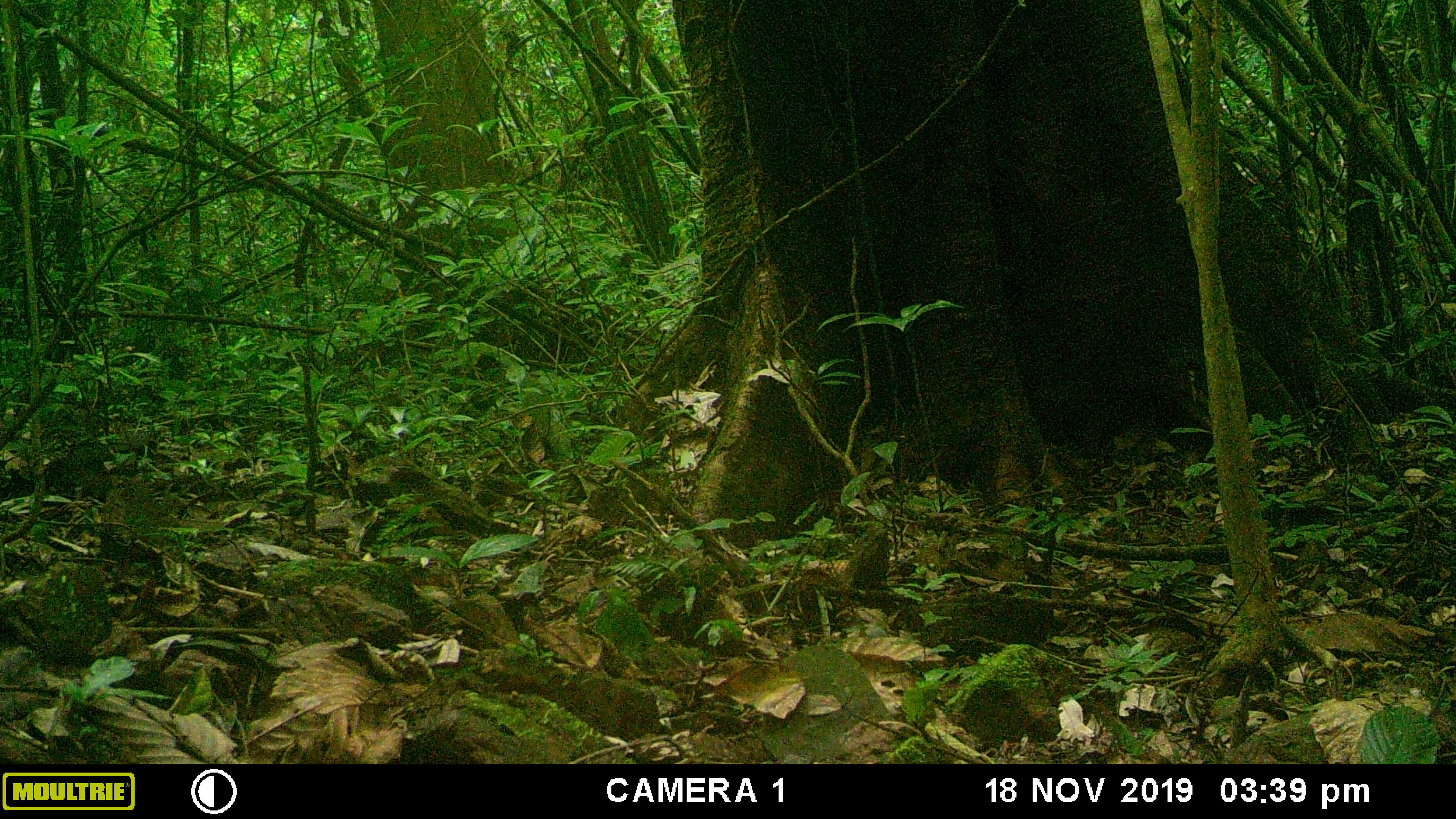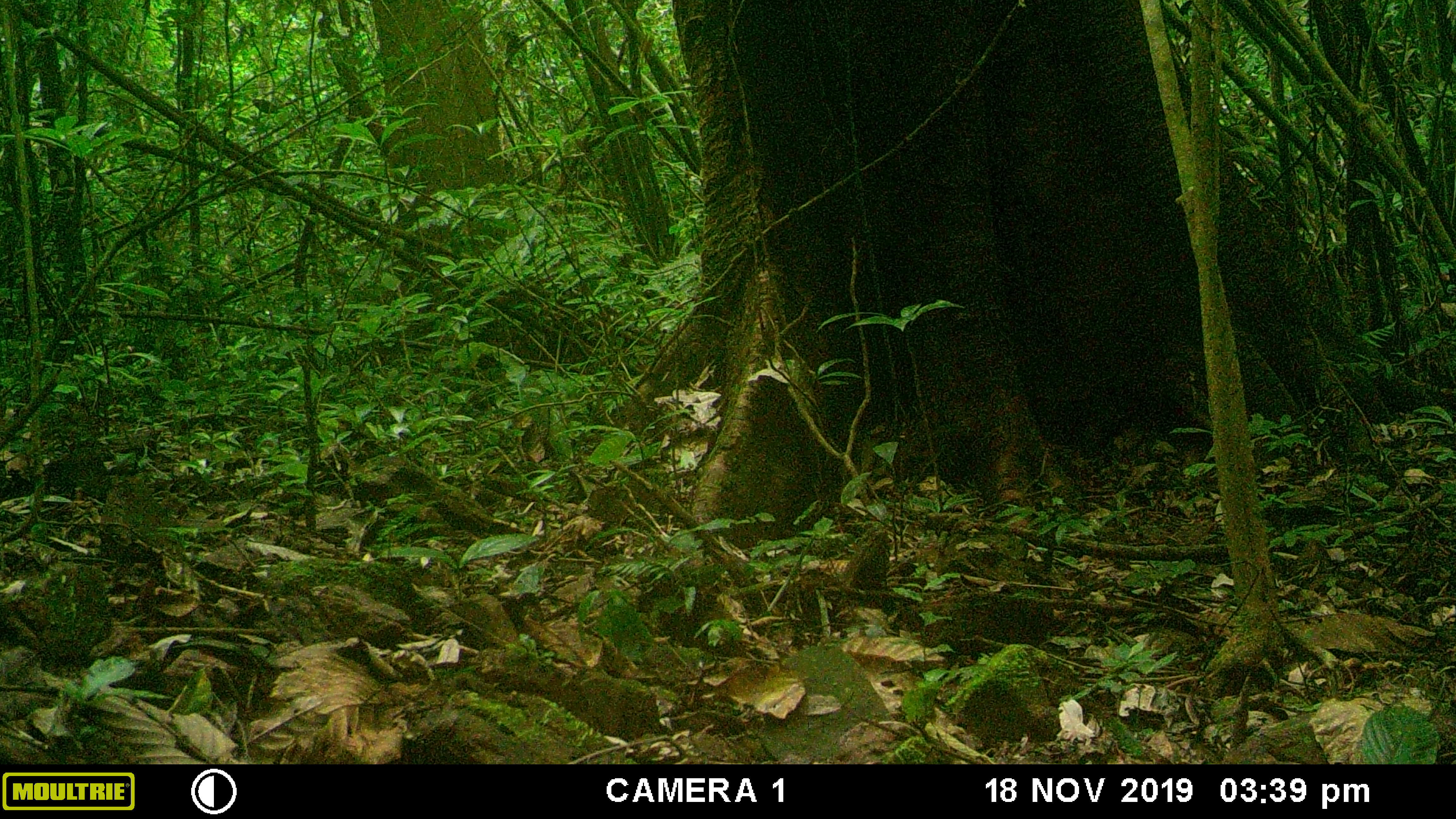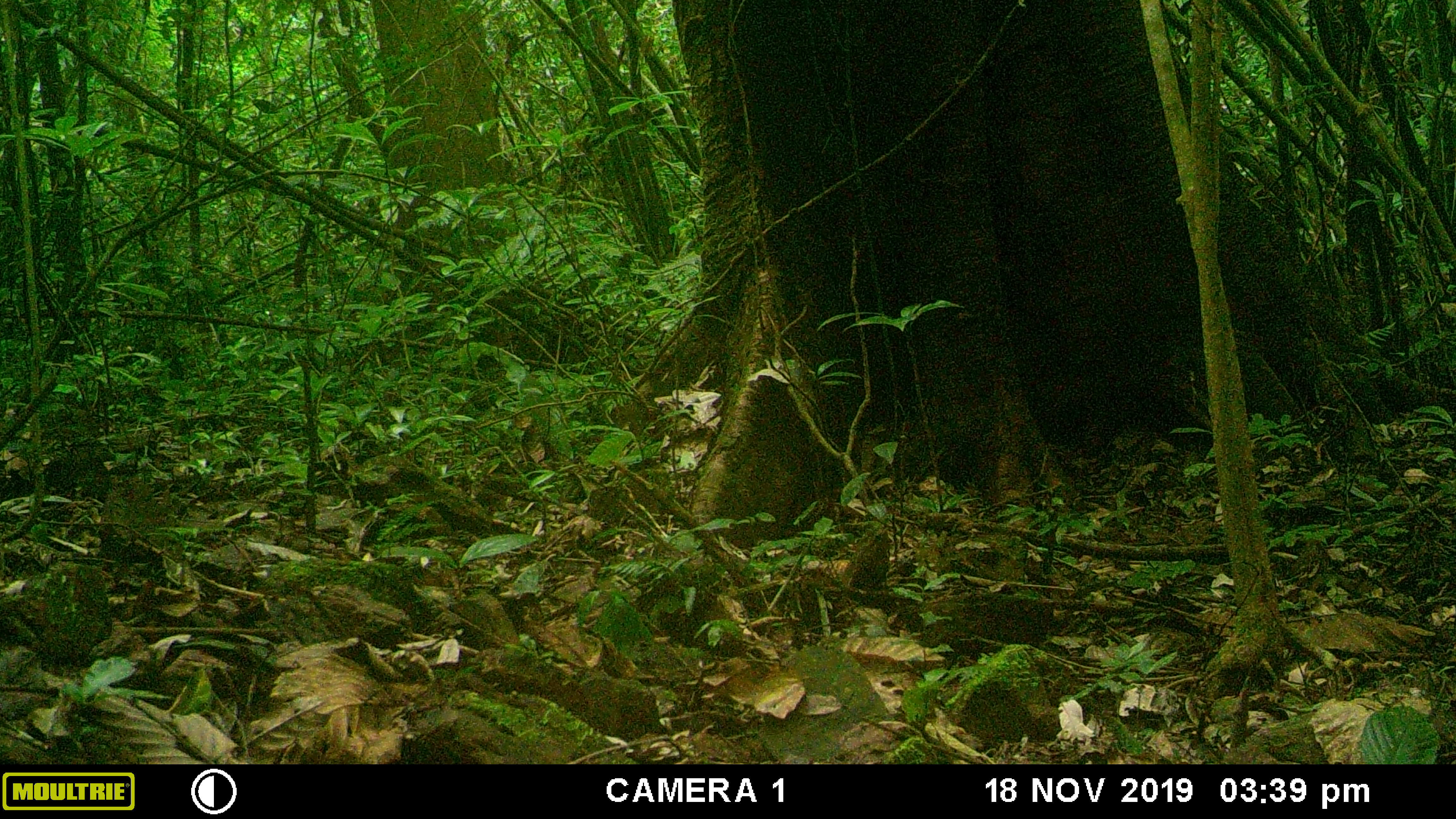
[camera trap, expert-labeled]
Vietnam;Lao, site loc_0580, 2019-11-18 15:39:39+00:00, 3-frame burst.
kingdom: Animalia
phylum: Chordata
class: Aves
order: Galliformes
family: Phasianidae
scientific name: Phasianidae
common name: partridge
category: unidentified partridge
Unidentified partridge (partridge) (Phasianidae). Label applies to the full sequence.